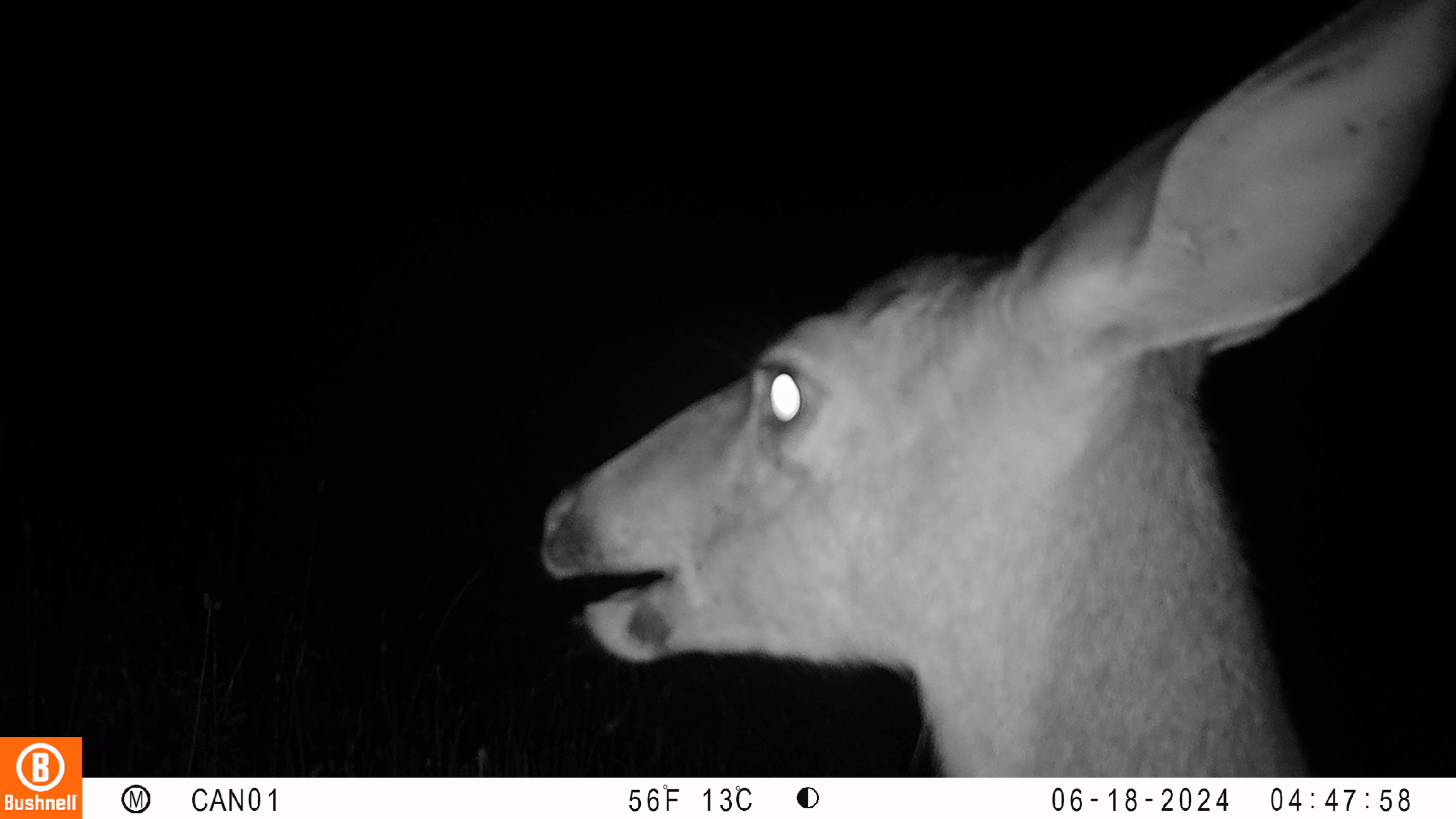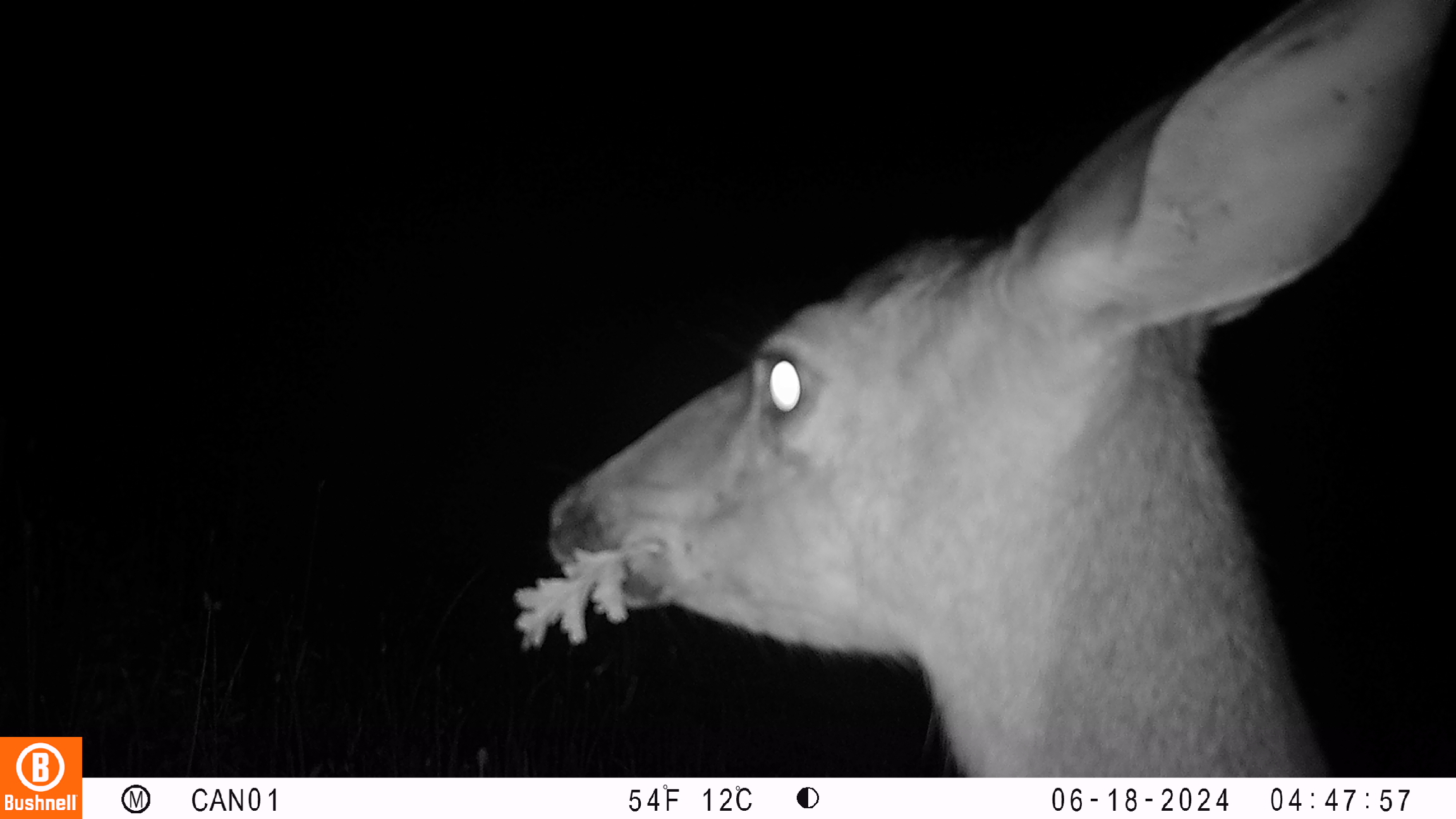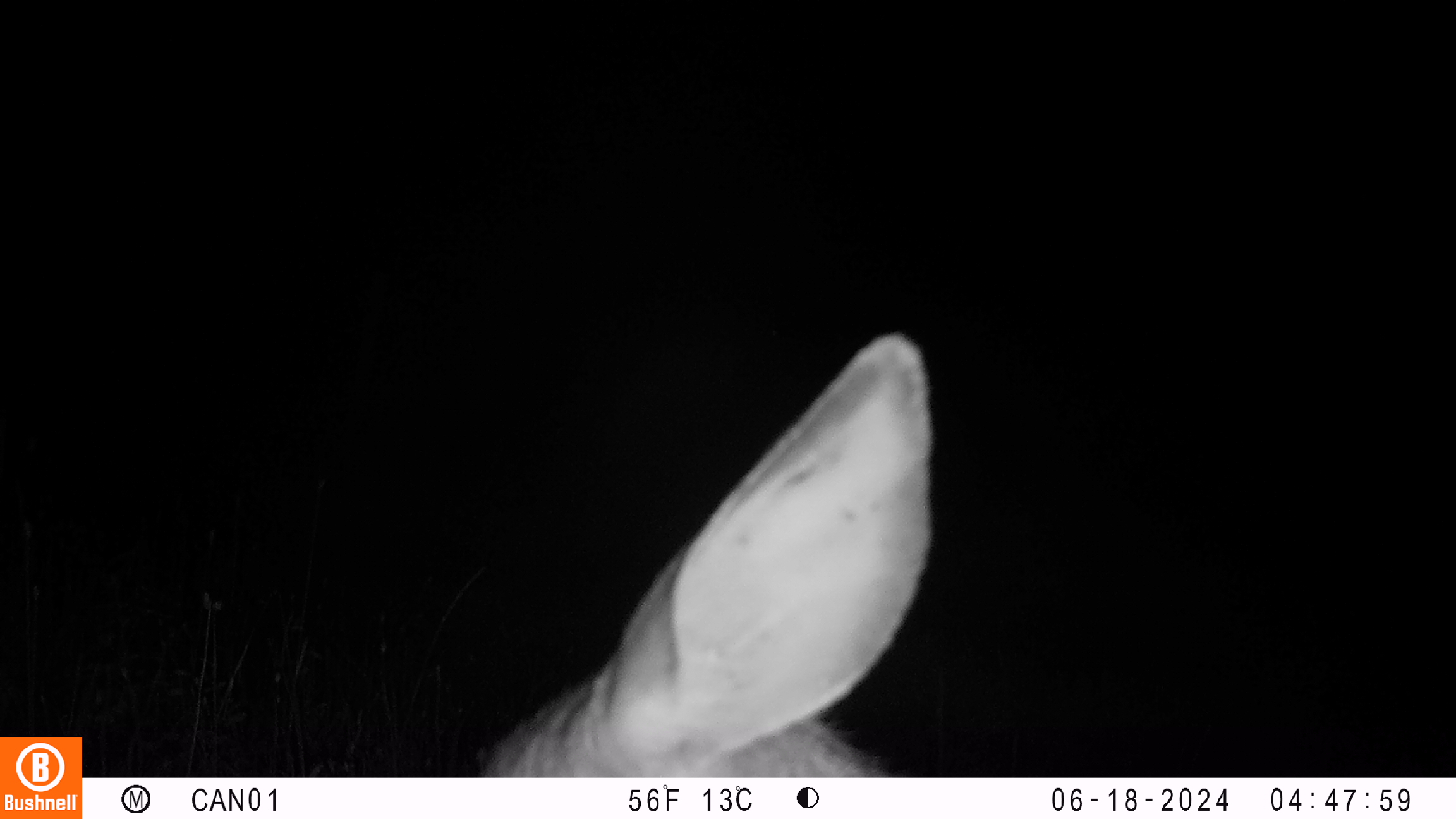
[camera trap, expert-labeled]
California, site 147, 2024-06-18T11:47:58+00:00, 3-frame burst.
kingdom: Animalia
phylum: Chordata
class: Mammalia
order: Artiodactyla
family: Cervidae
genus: Odocoileus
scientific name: Odocoileus hemionus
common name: mule deer